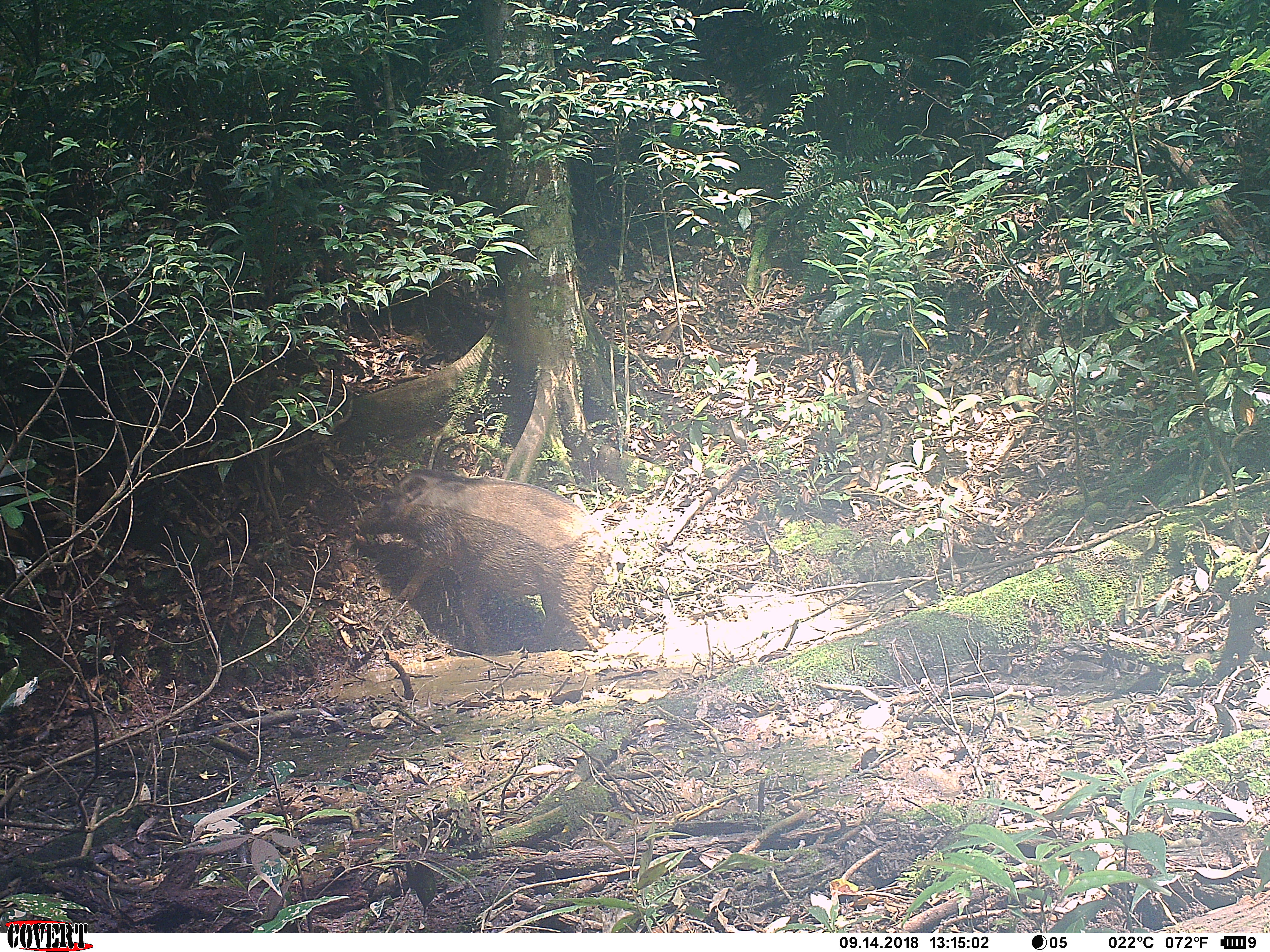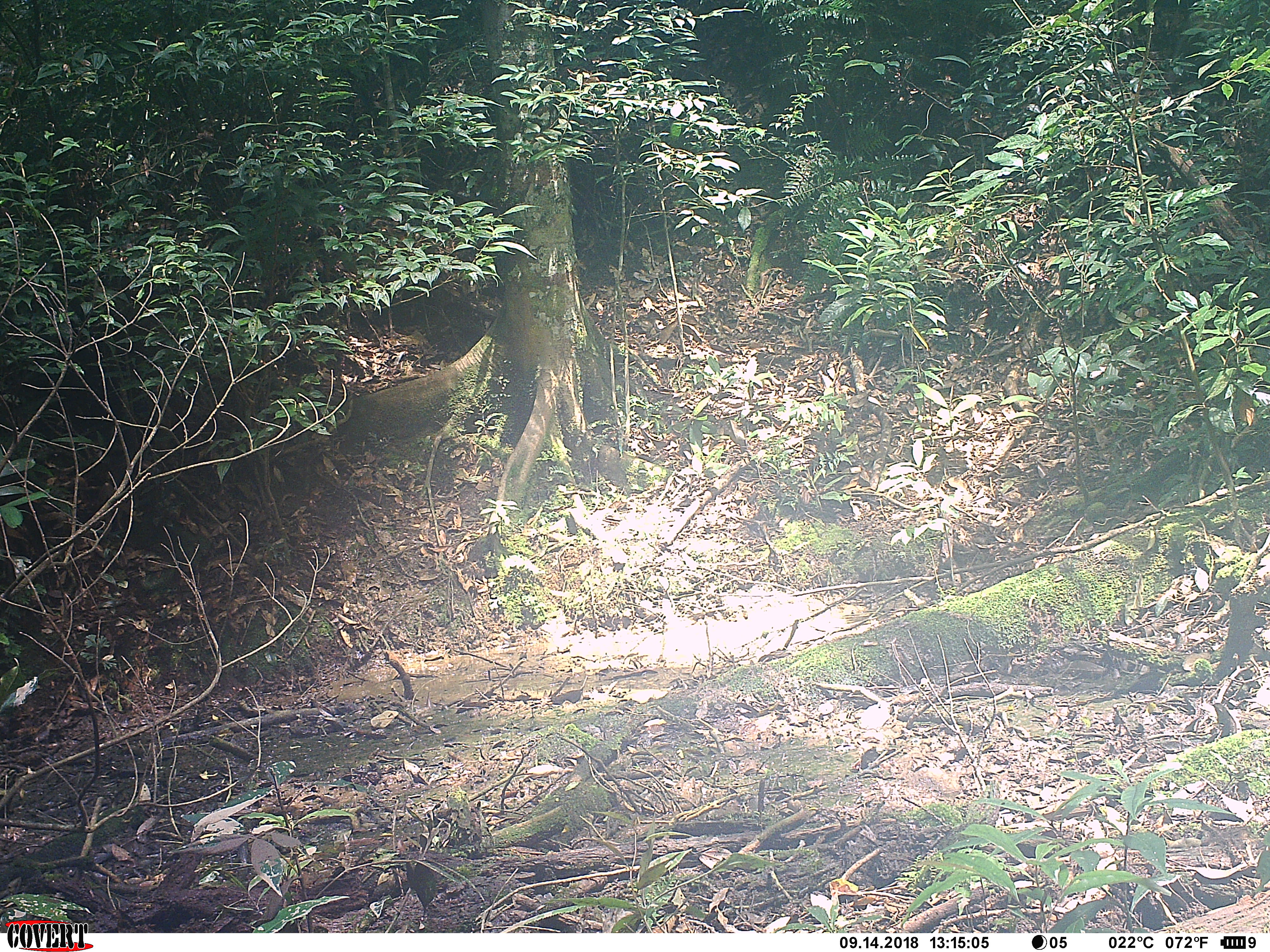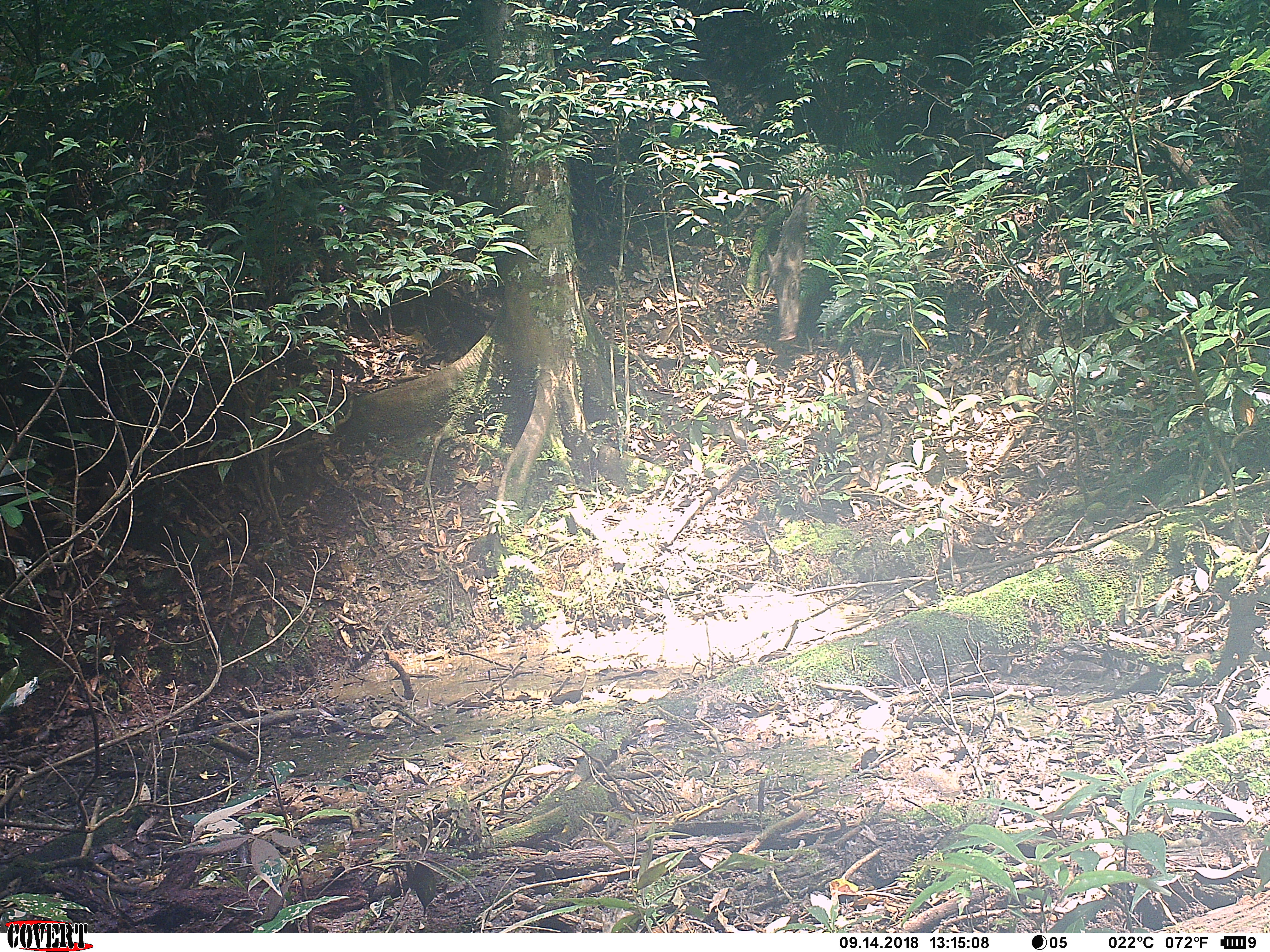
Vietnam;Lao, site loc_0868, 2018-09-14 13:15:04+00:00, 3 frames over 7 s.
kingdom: Animalia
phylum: Chordata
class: Mammalia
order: Artiodactyla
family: Suidae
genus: Sus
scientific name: Sus scrofa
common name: eurasian wild pig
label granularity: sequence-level